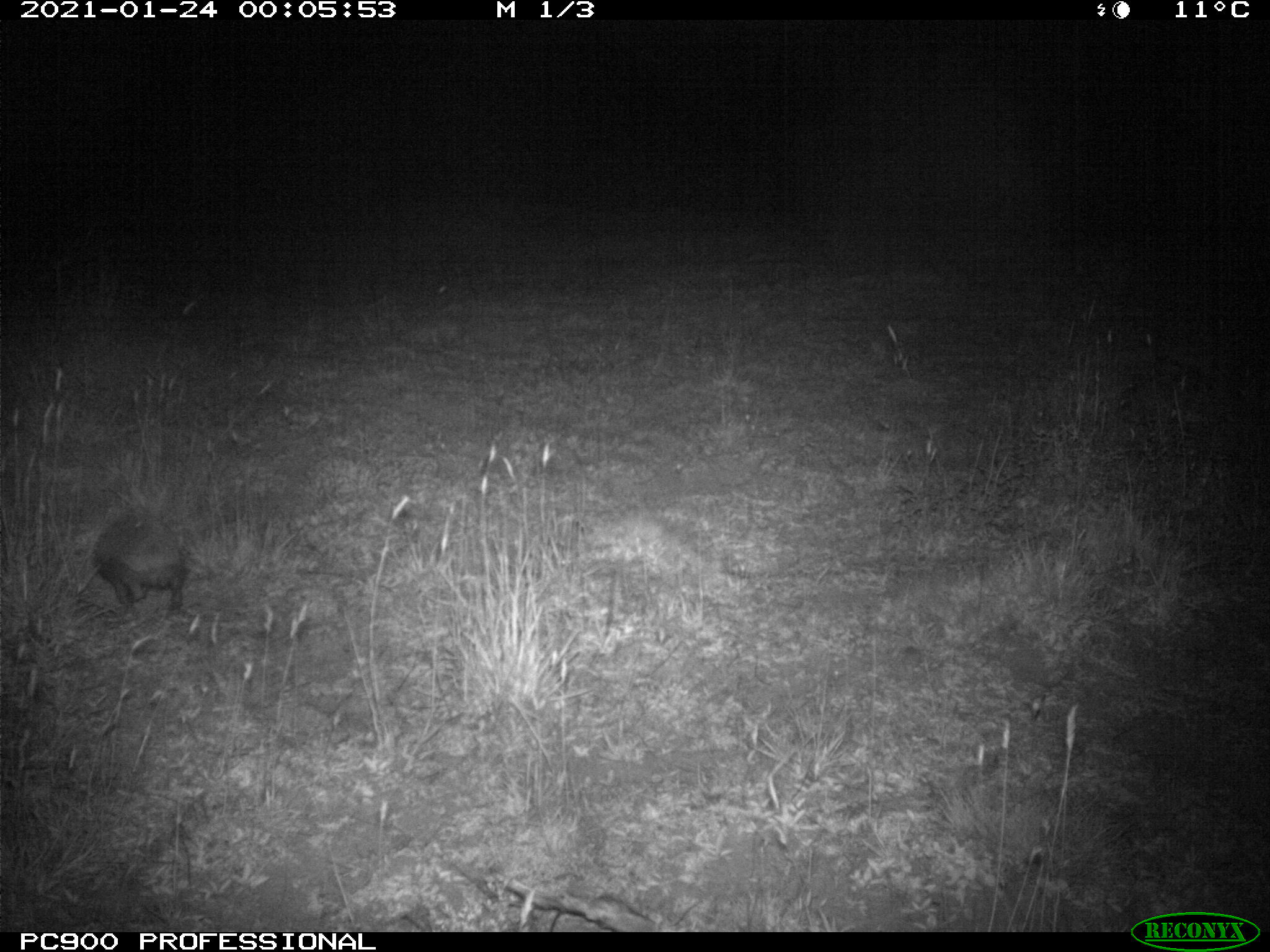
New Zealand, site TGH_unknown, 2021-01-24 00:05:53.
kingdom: Animalia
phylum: Chordata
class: Mammalia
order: Eulipotyphla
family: Erinaceidae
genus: Erinaceus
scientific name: Erinaceus europaeus europaeus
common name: european hedgehog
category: hedgehog